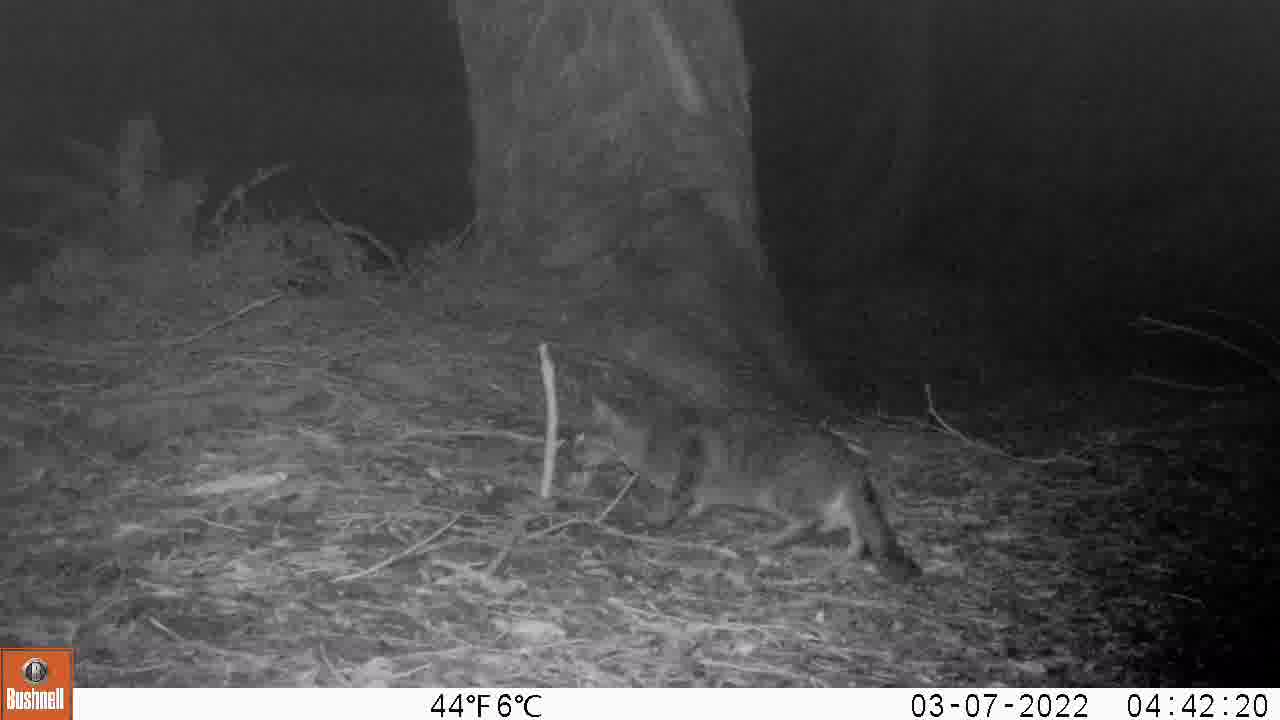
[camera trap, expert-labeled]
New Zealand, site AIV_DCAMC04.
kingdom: Animalia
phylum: Chordata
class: Mammalia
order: Carnivora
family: Felidae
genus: Felis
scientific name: Felis catus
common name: domestic cat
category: cat